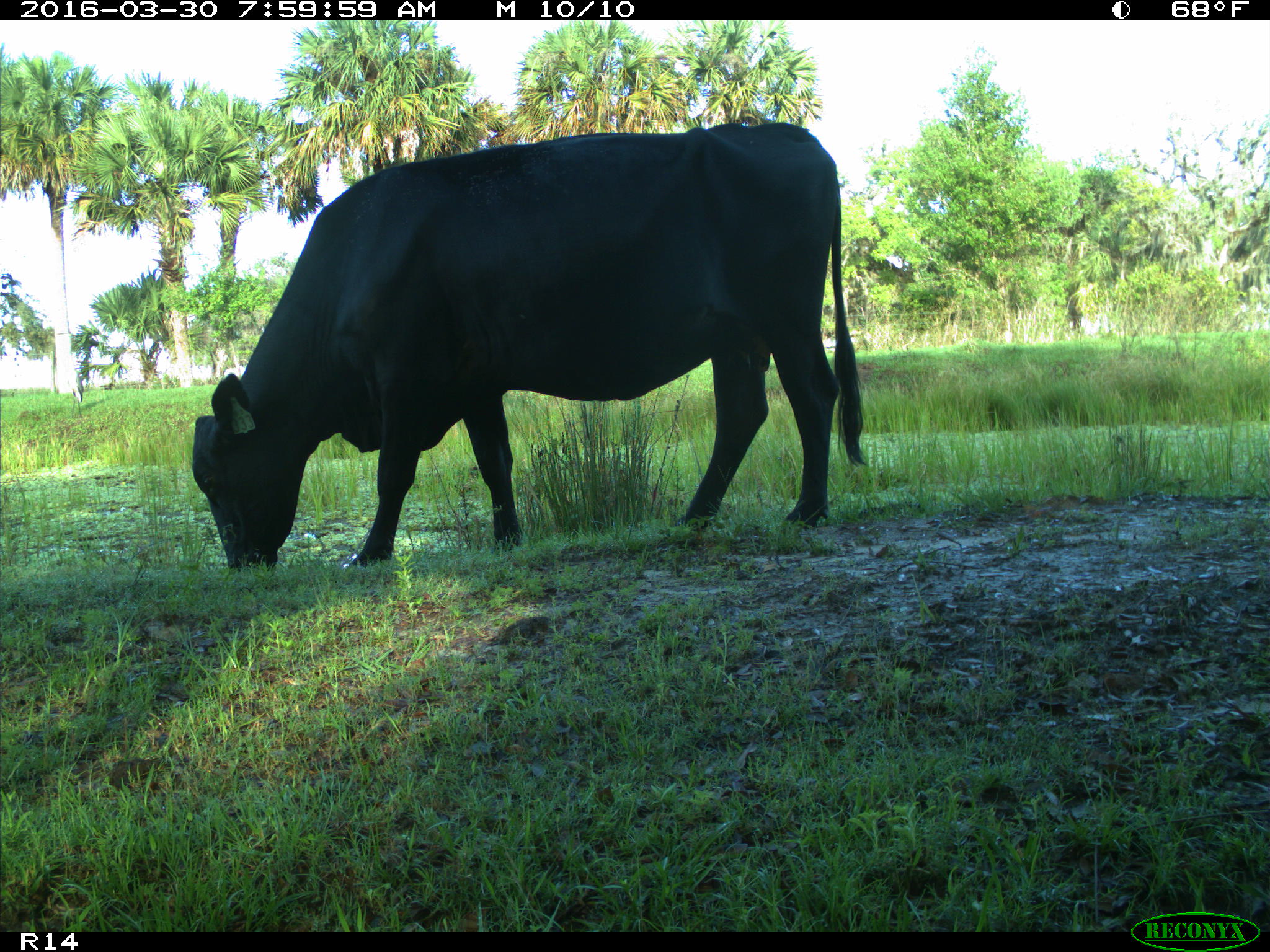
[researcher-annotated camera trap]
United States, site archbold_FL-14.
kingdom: Animalia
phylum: Chordata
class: Mammalia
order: Artiodactyla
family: Bovidae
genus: Bos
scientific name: Bos taurus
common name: domestic cow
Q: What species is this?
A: Bos taurus (domestic cow).